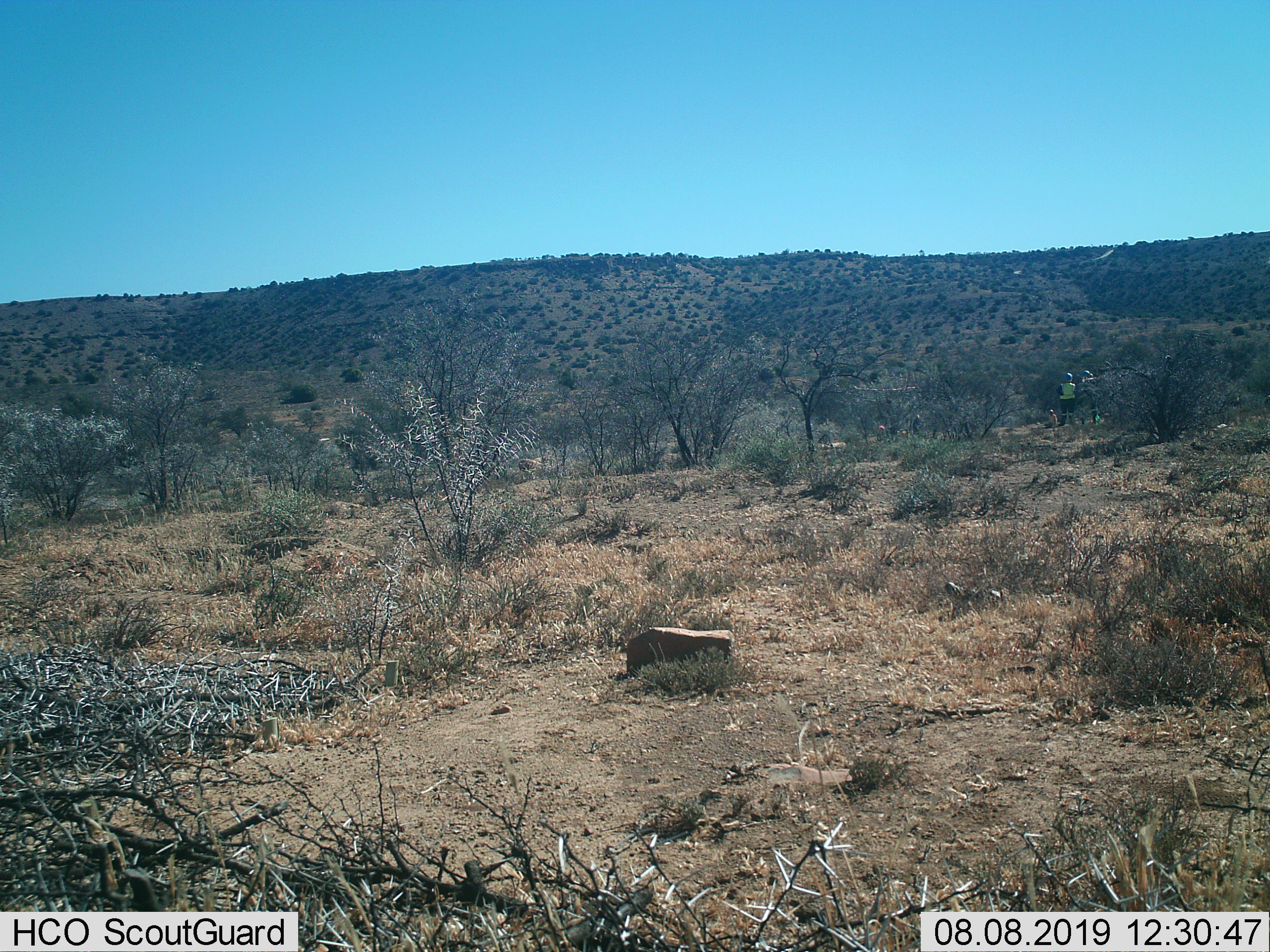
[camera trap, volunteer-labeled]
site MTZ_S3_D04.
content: unidentified animal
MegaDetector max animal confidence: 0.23